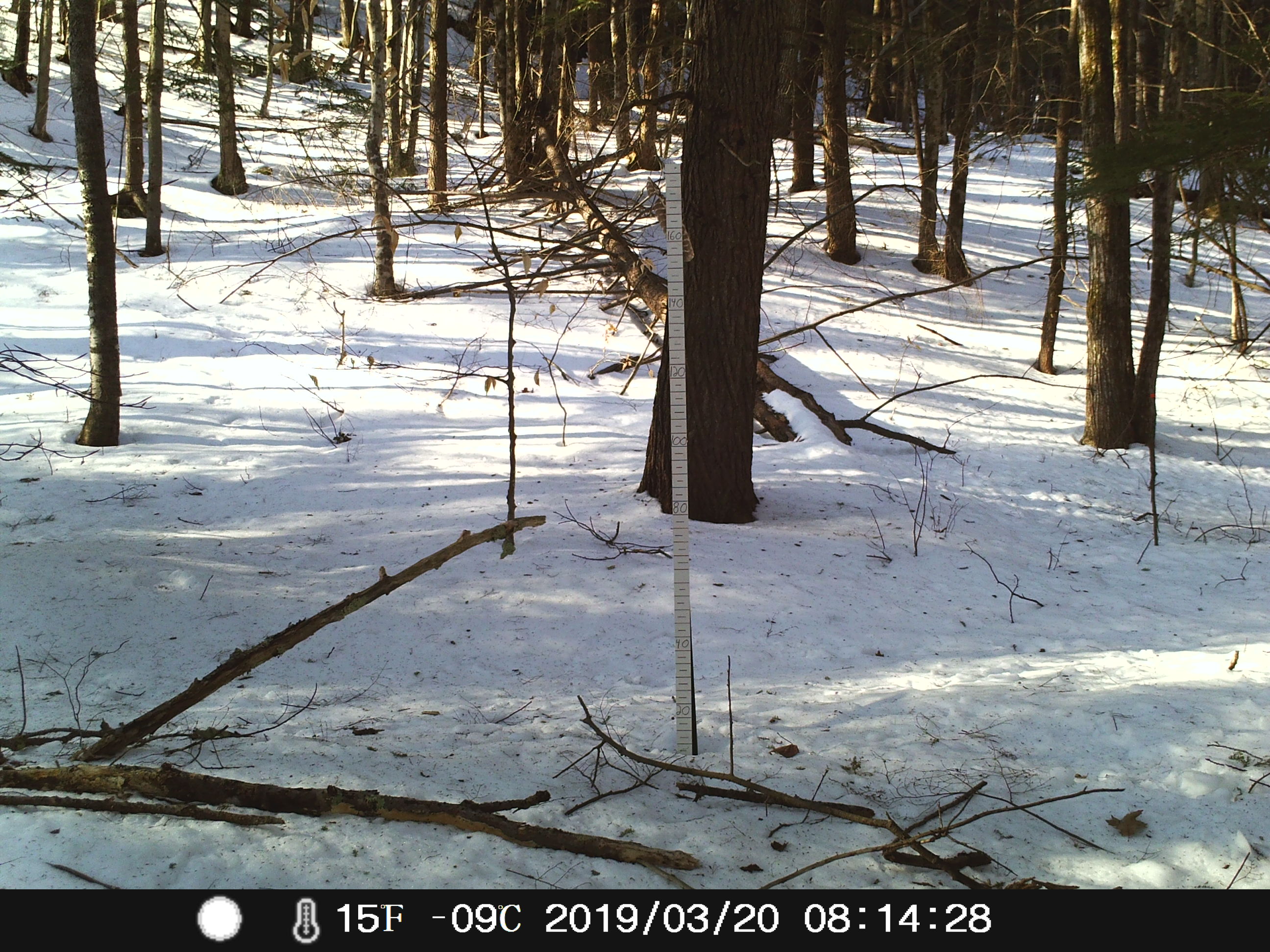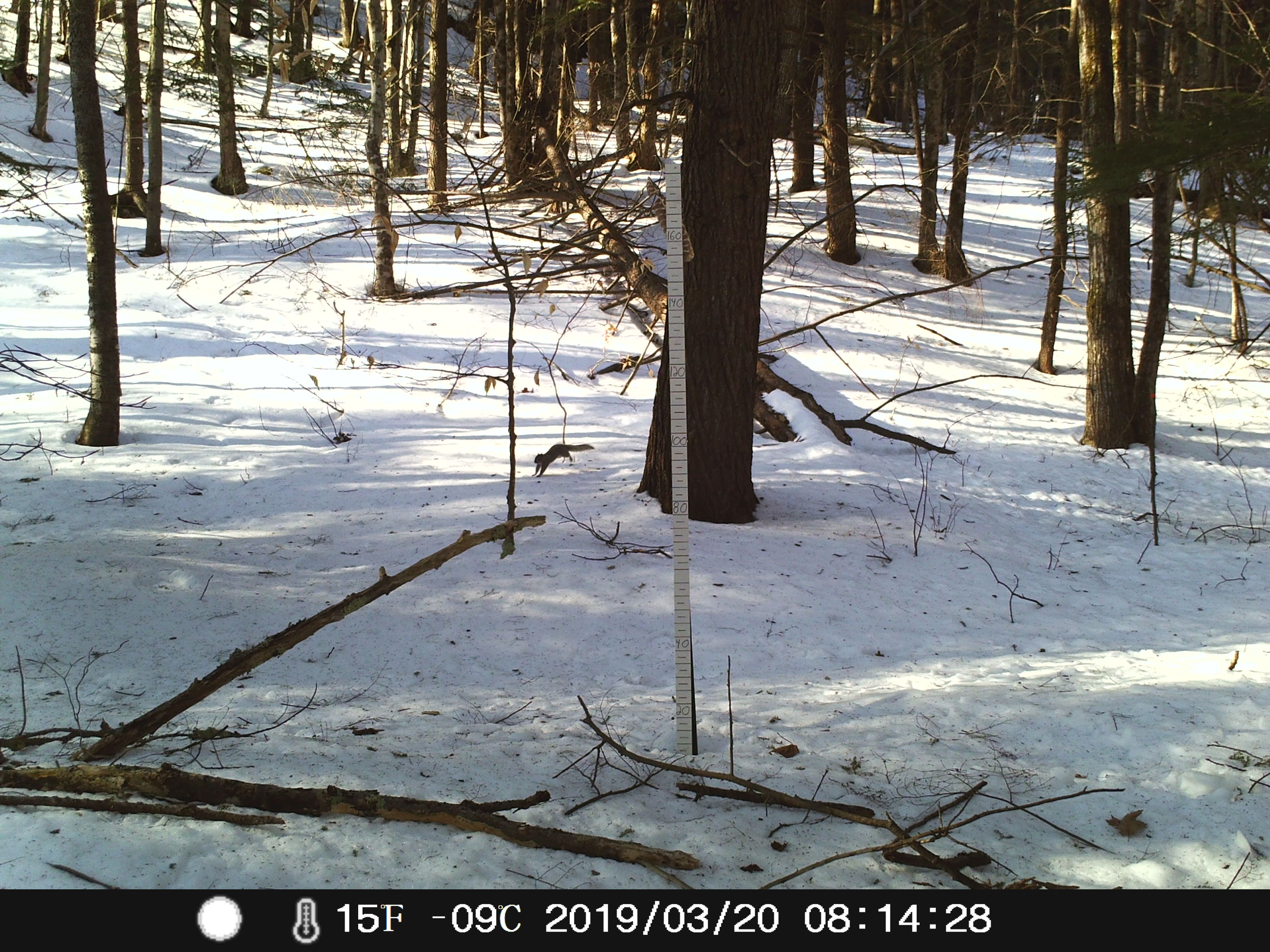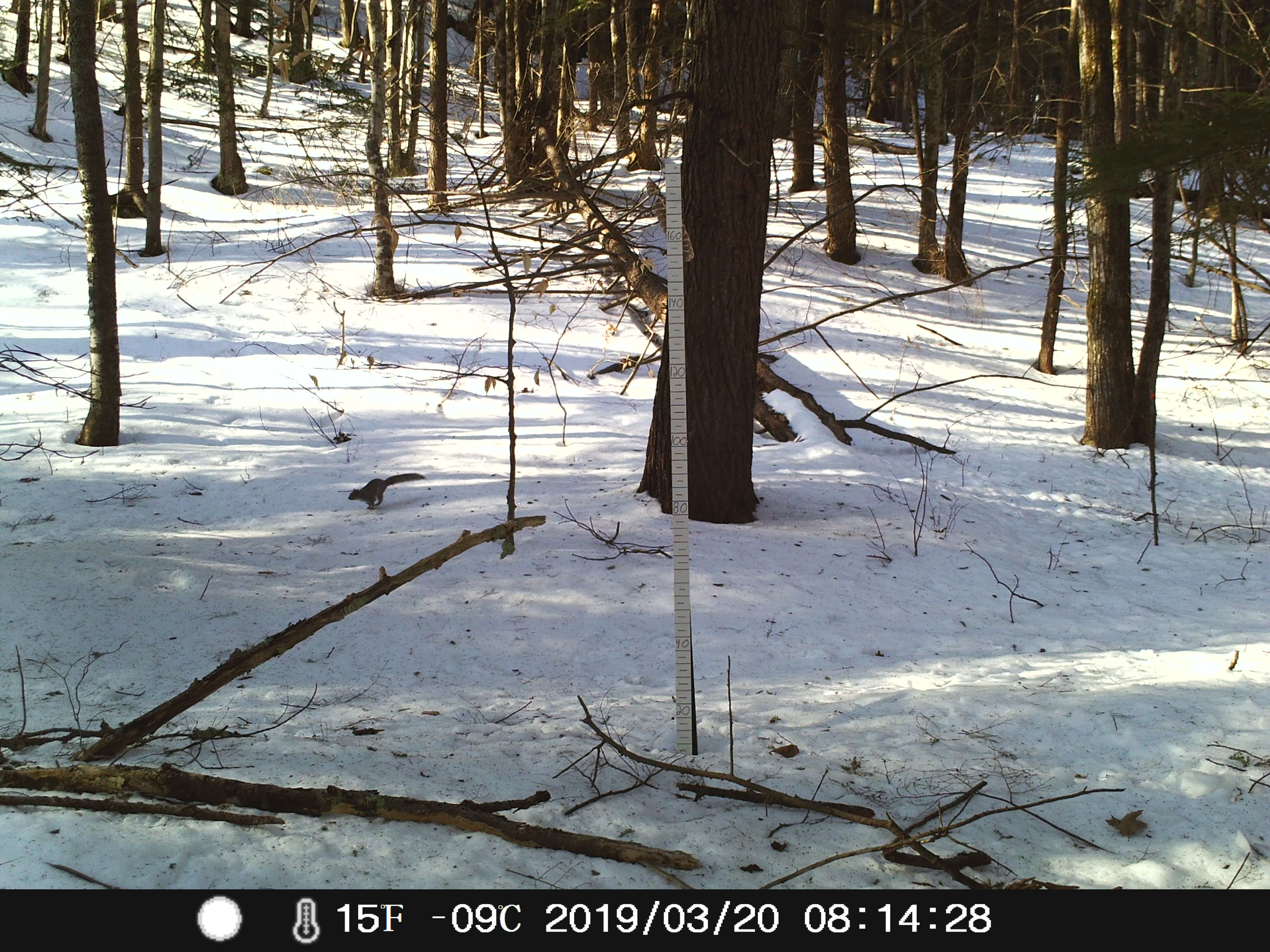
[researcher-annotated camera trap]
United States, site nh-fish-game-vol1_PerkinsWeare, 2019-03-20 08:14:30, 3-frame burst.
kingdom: Animalia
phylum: Chordata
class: Mammalia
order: Rodentia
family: Sciuridae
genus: Sciurus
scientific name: Sciurus carolinensis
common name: gray squirrel